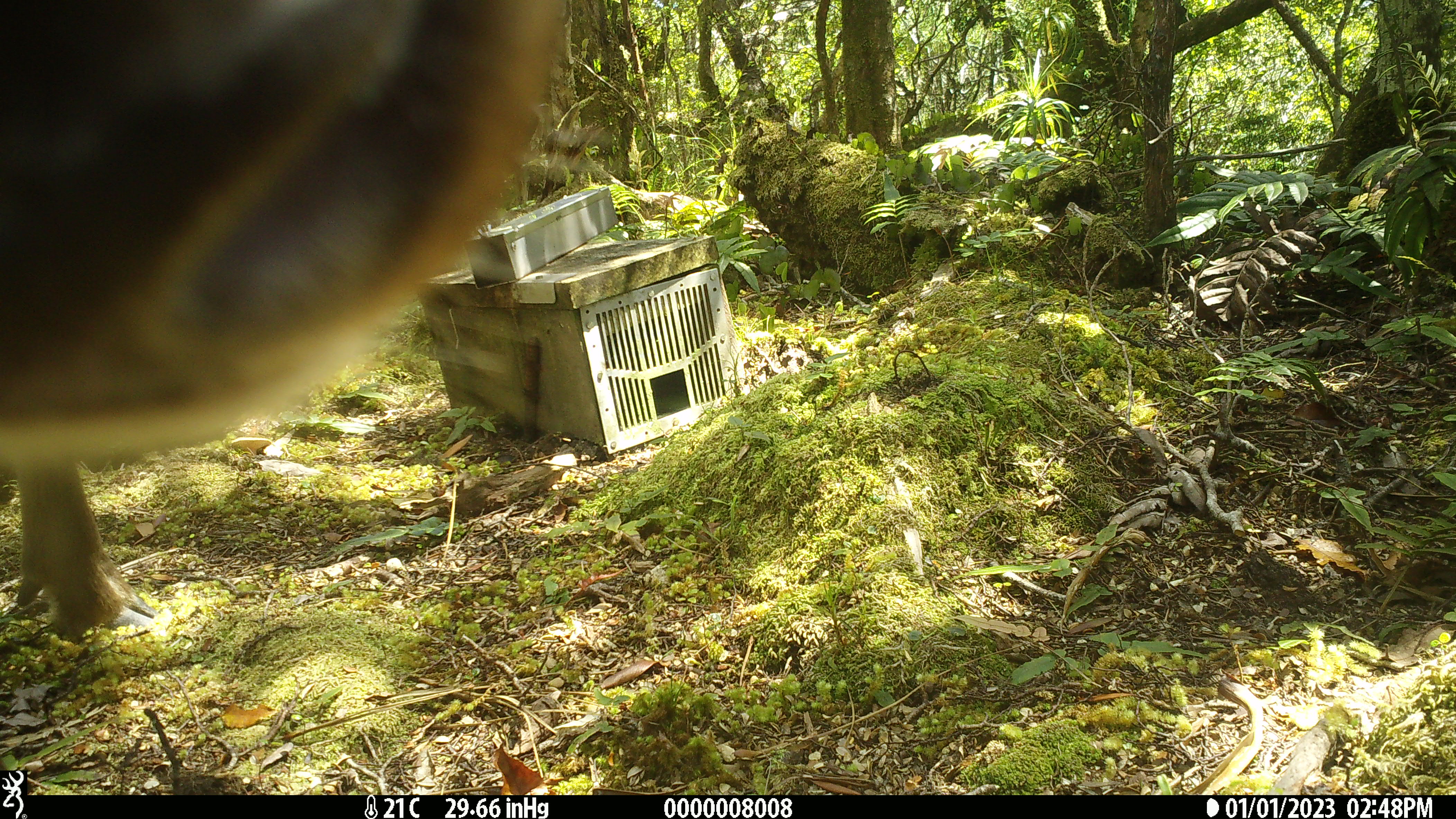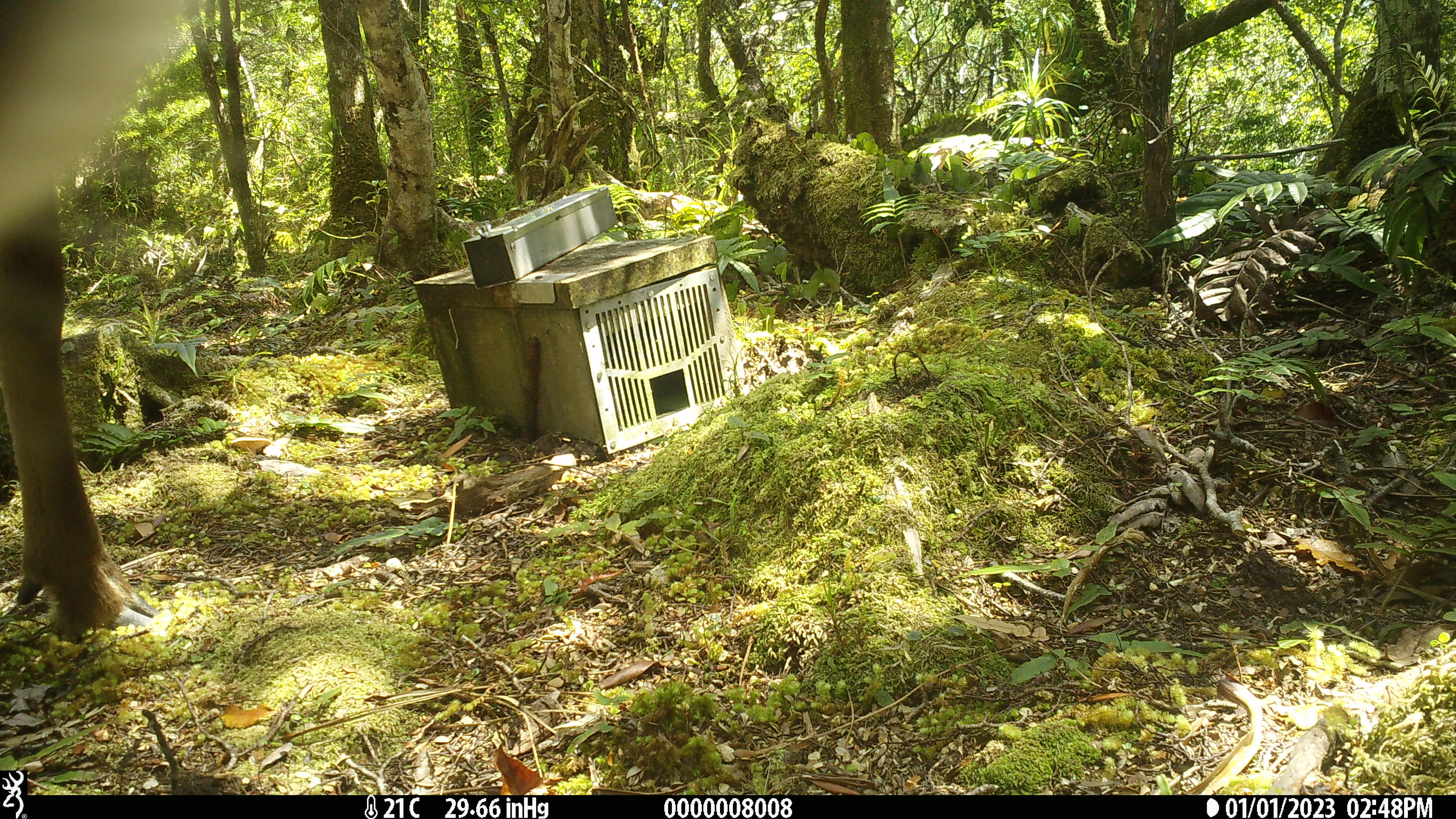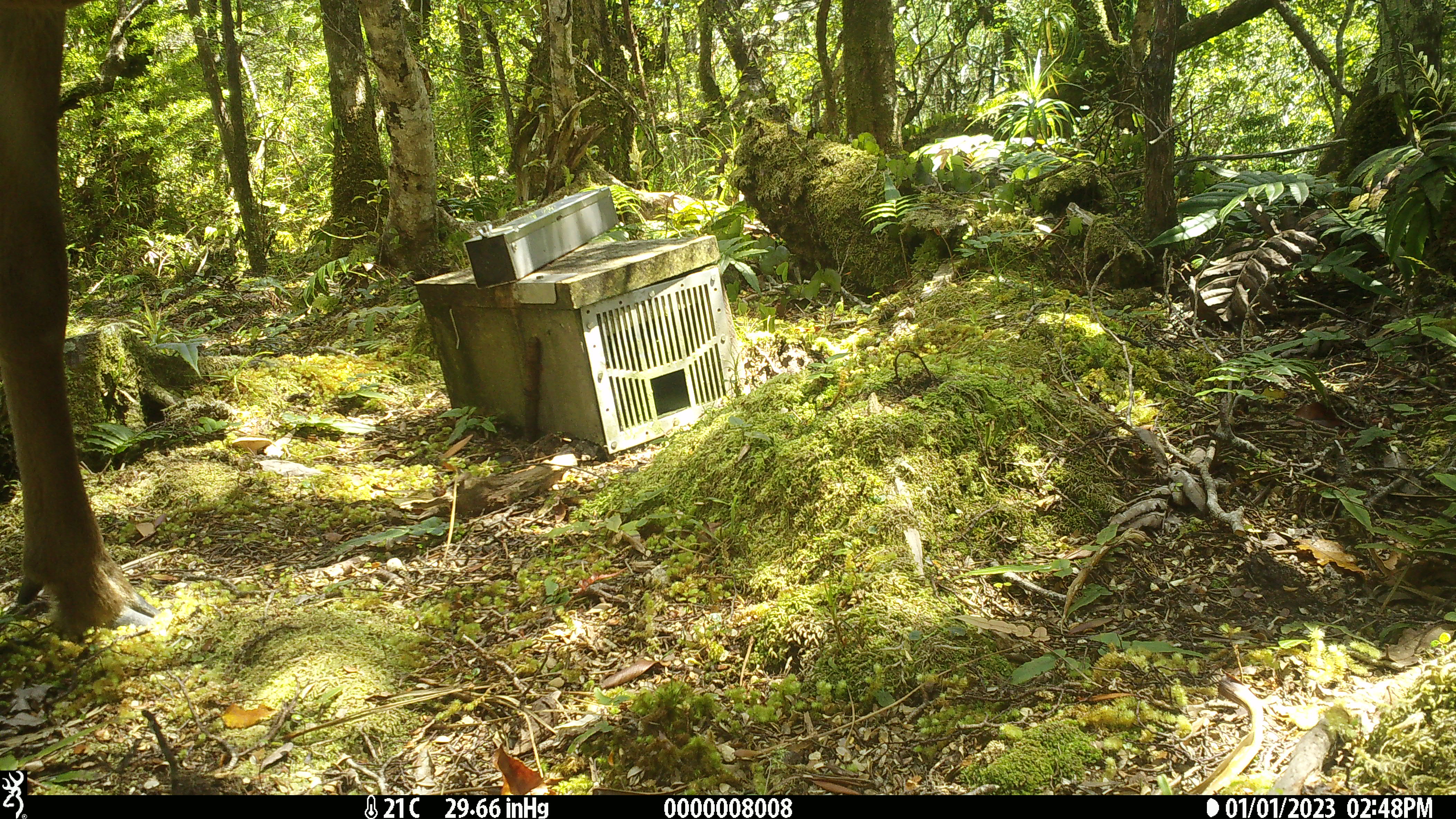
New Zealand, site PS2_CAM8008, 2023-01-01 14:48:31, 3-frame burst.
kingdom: Animalia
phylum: Chordata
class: Mammalia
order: Artiodactyla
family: Cervidae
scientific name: Cervidae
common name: deer